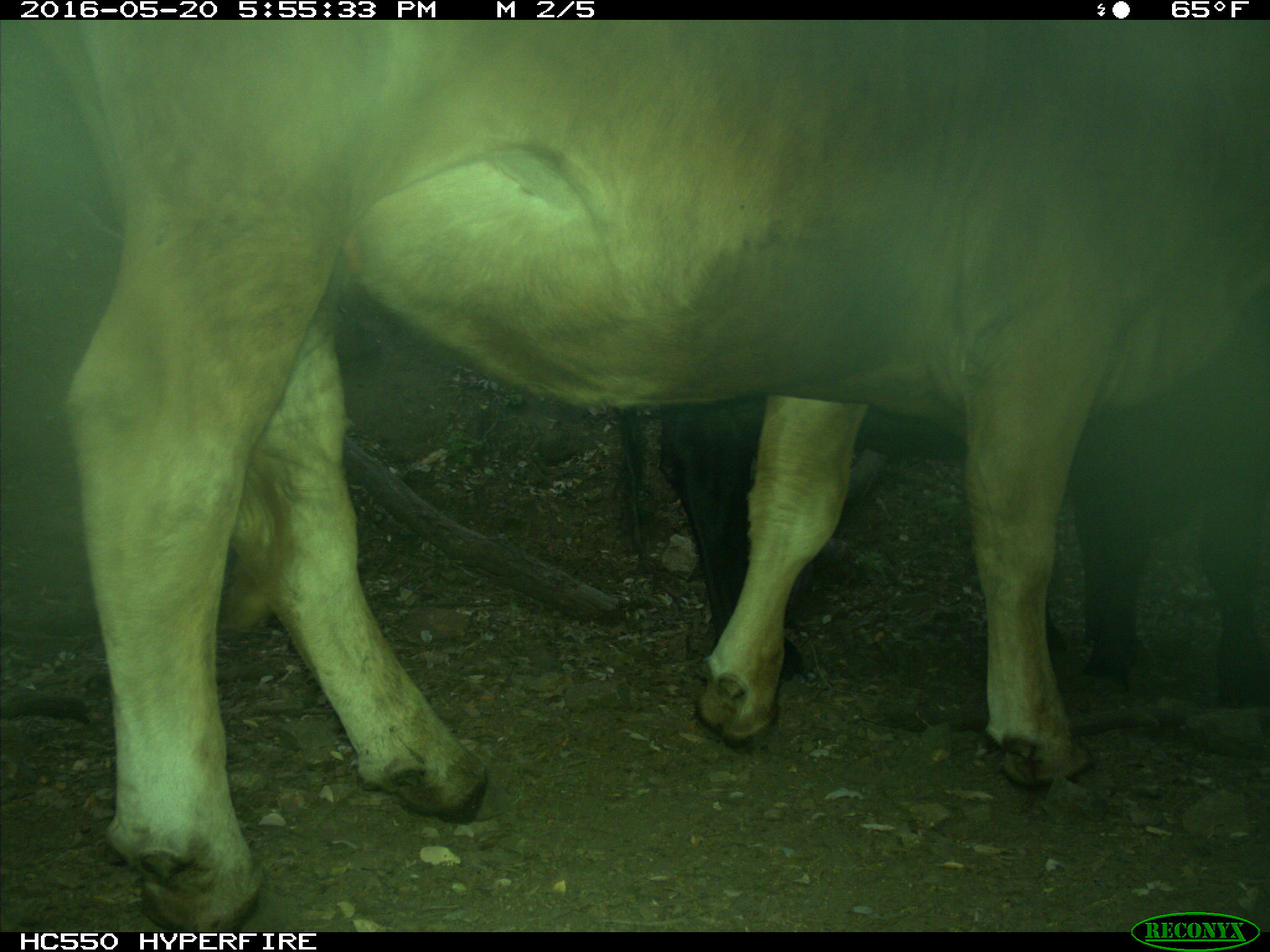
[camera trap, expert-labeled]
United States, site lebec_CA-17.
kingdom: Animalia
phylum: Chordata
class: Mammalia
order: Artiodactyla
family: Bovidae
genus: Bos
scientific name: Bos taurus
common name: domestic cow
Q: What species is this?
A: Bos taurus (domestic cow).